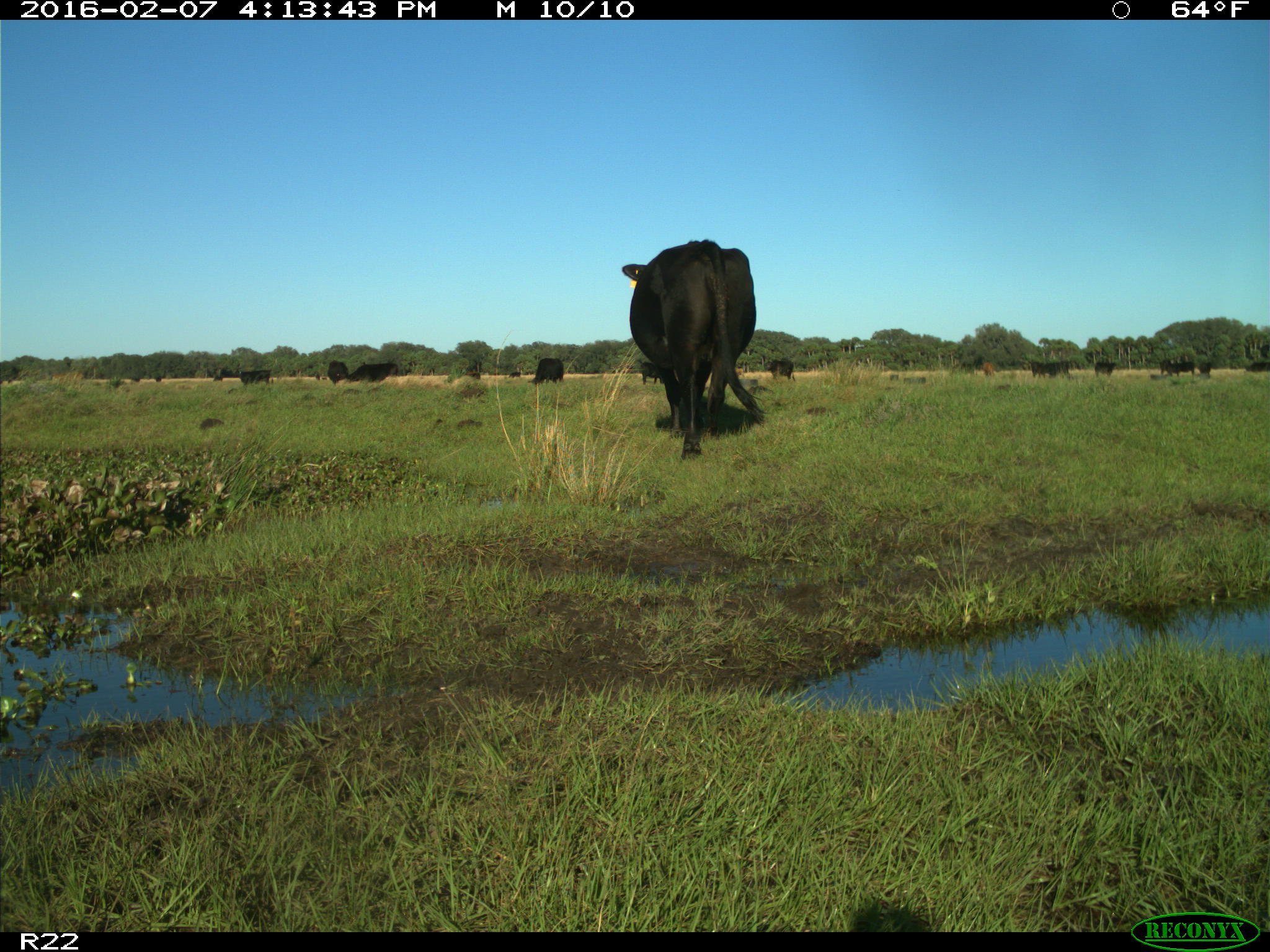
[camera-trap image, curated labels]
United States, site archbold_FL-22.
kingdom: Animalia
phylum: Chordata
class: Mammalia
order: Artiodactyla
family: Bovidae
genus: Bos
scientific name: Bos taurus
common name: domestic cow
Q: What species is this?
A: Bos taurus (domestic cow).